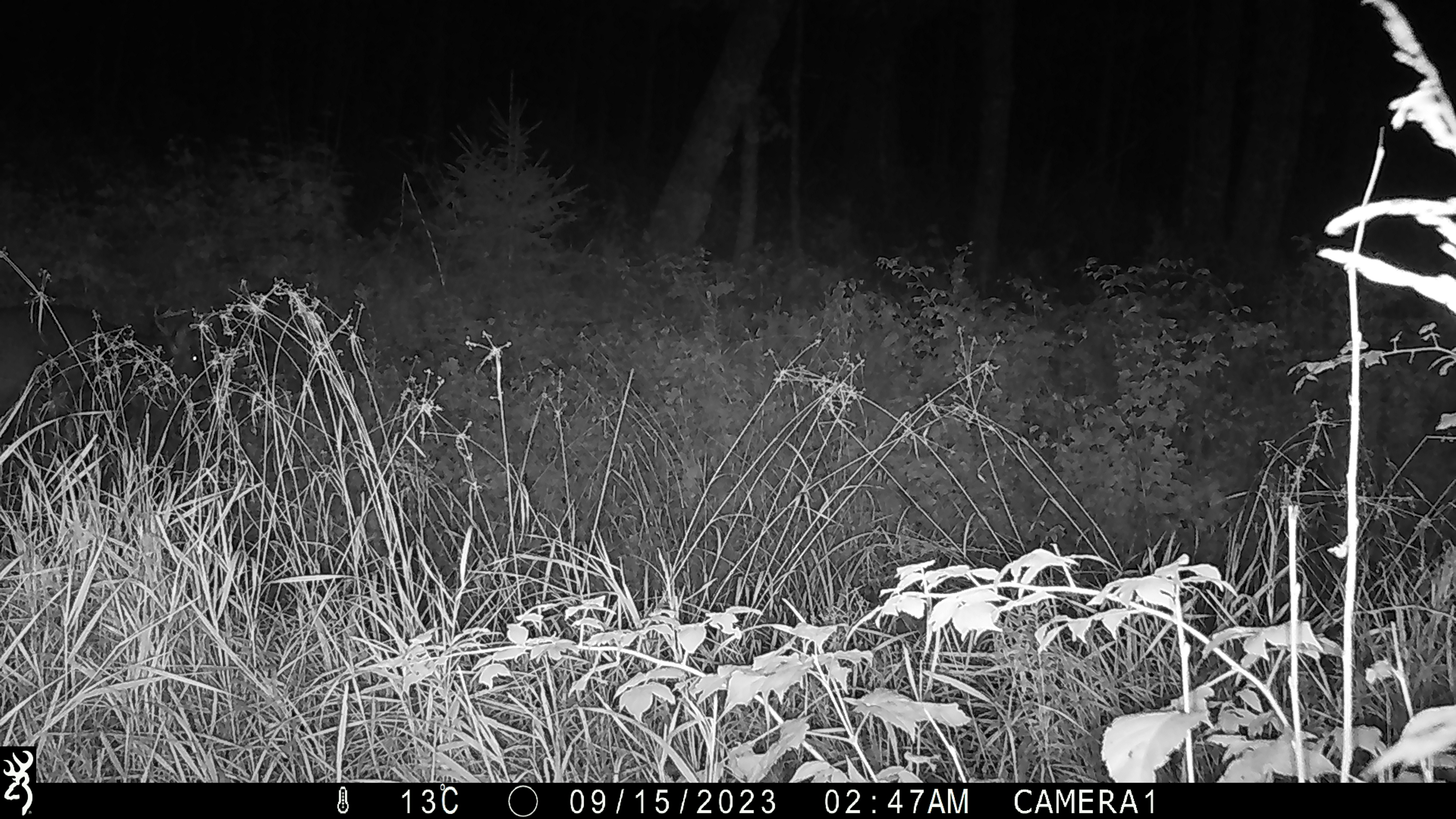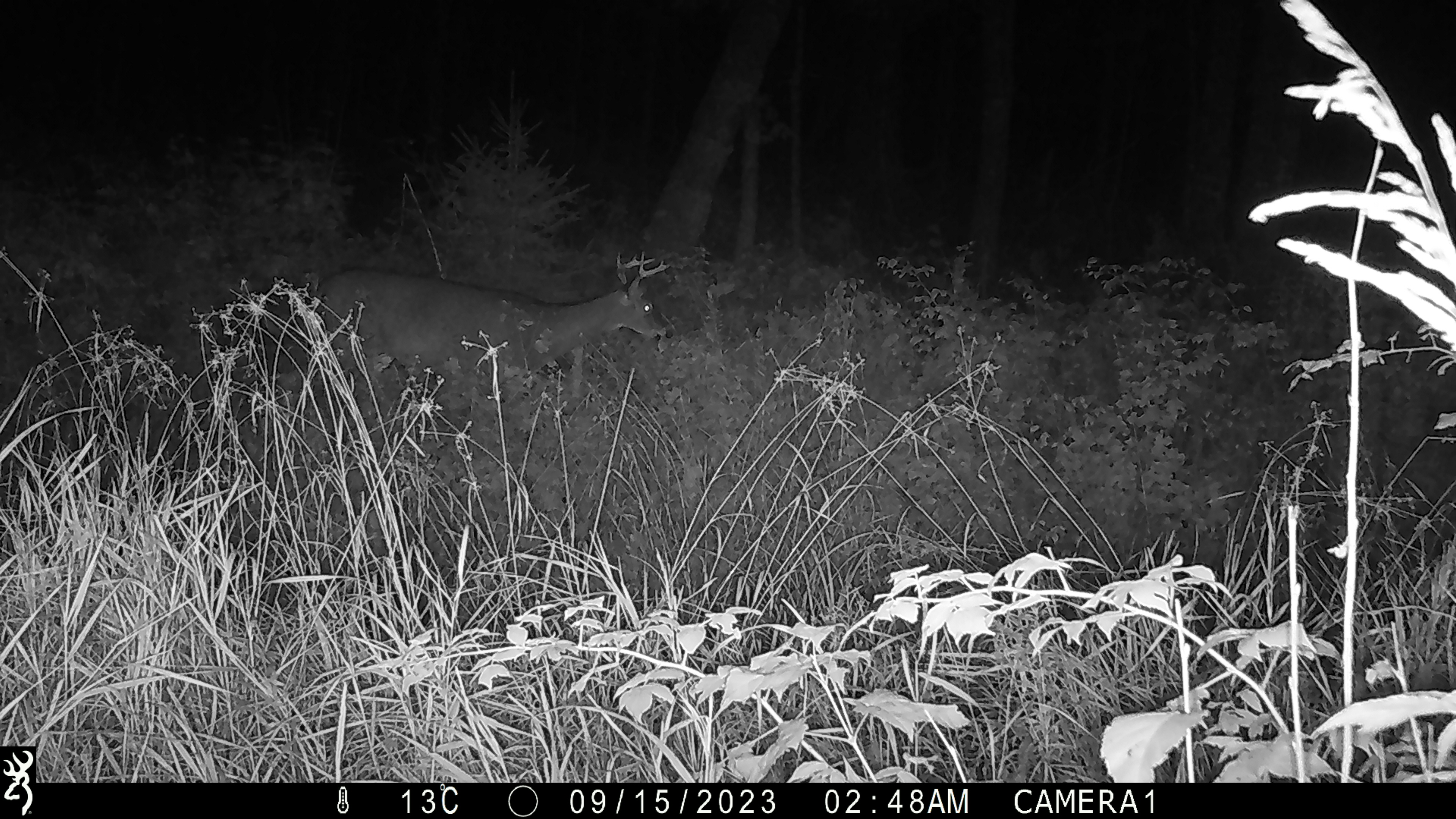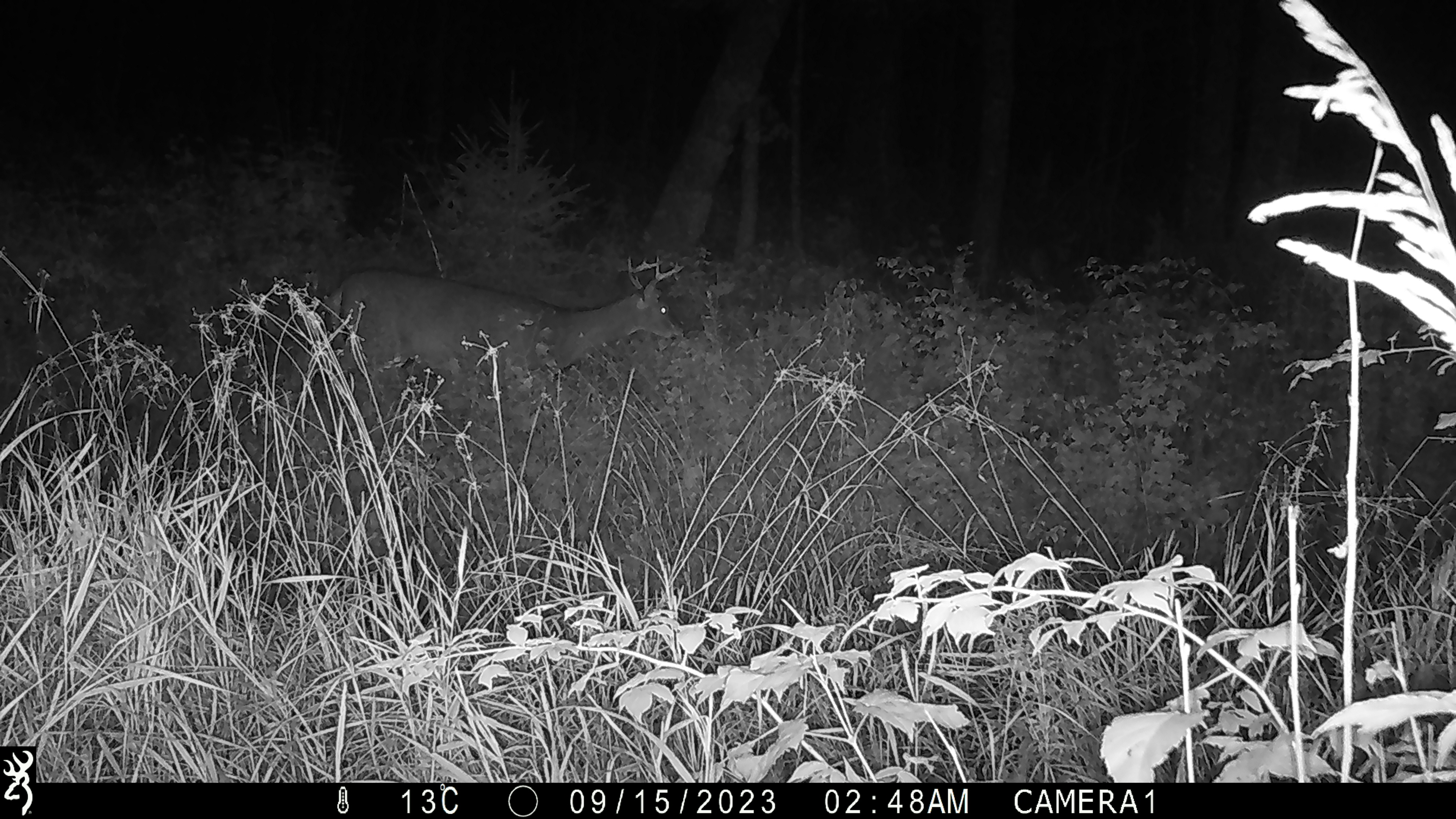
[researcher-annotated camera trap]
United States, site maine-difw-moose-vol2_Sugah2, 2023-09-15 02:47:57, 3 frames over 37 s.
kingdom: Animalia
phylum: Chordata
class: Mammalia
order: Artiodactyla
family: Cervidae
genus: Odocoileus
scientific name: Odocoileus virginianus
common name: white-tailed deer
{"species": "white-tailed deer (Odocoileus virginianus)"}